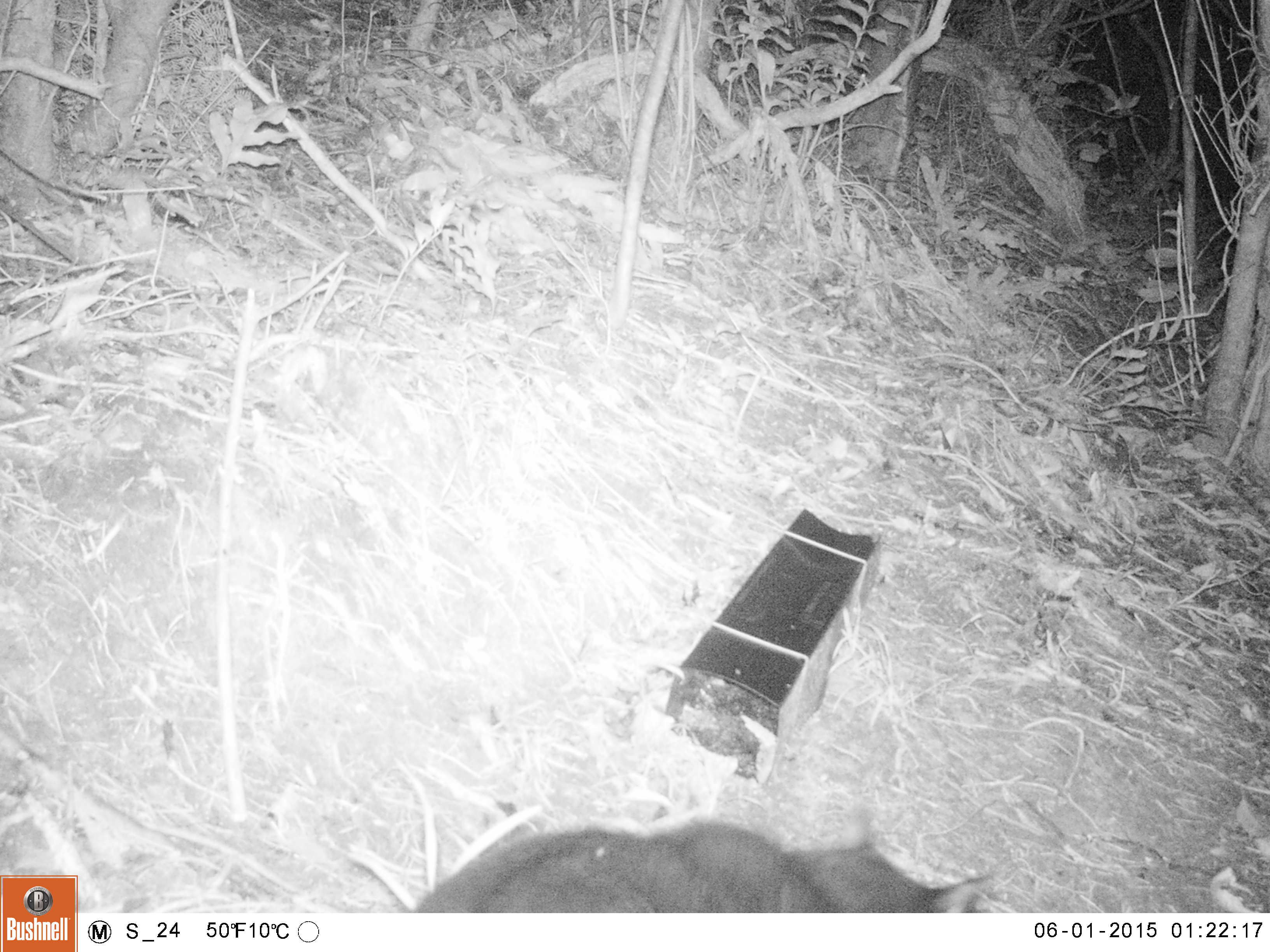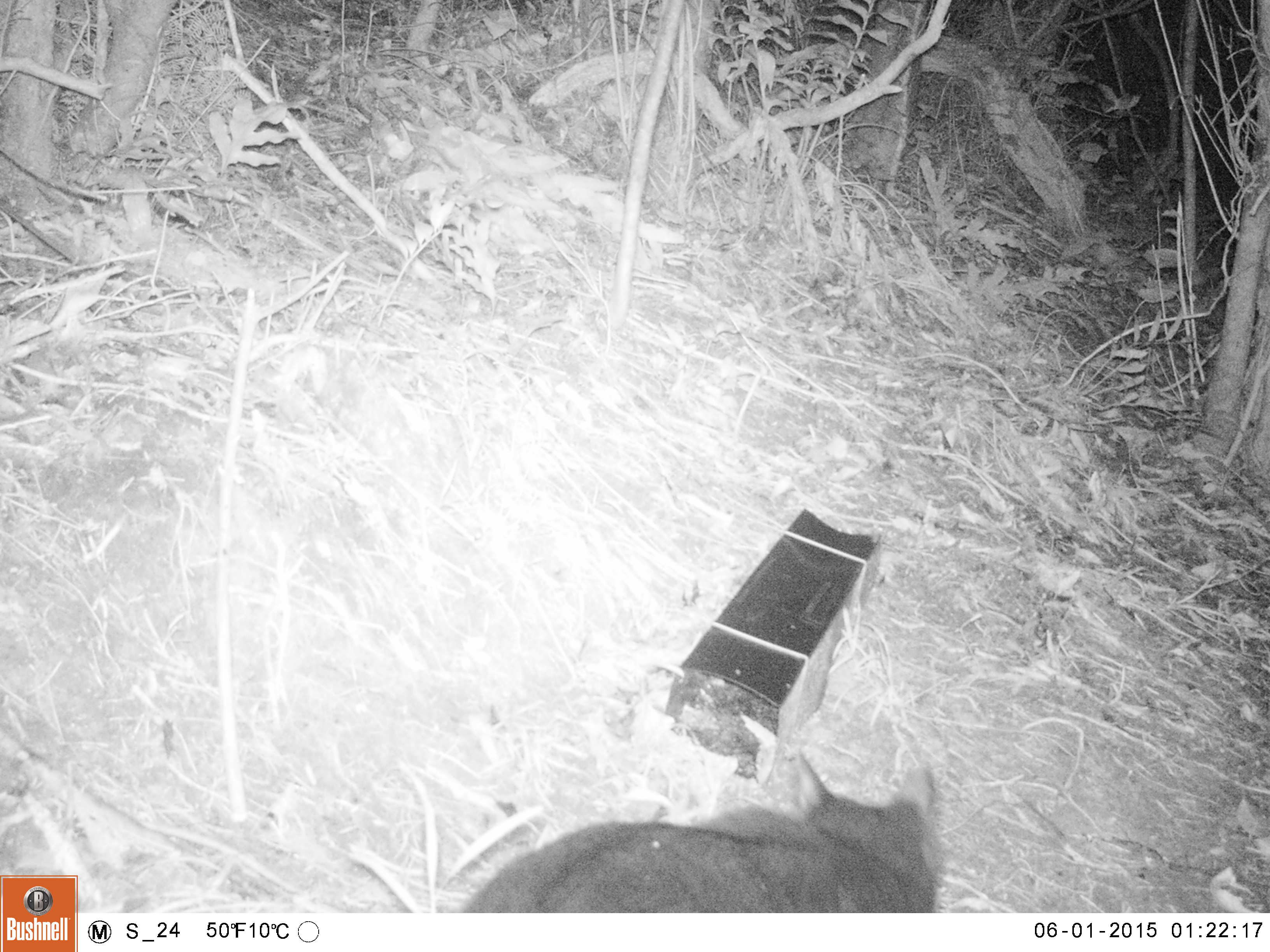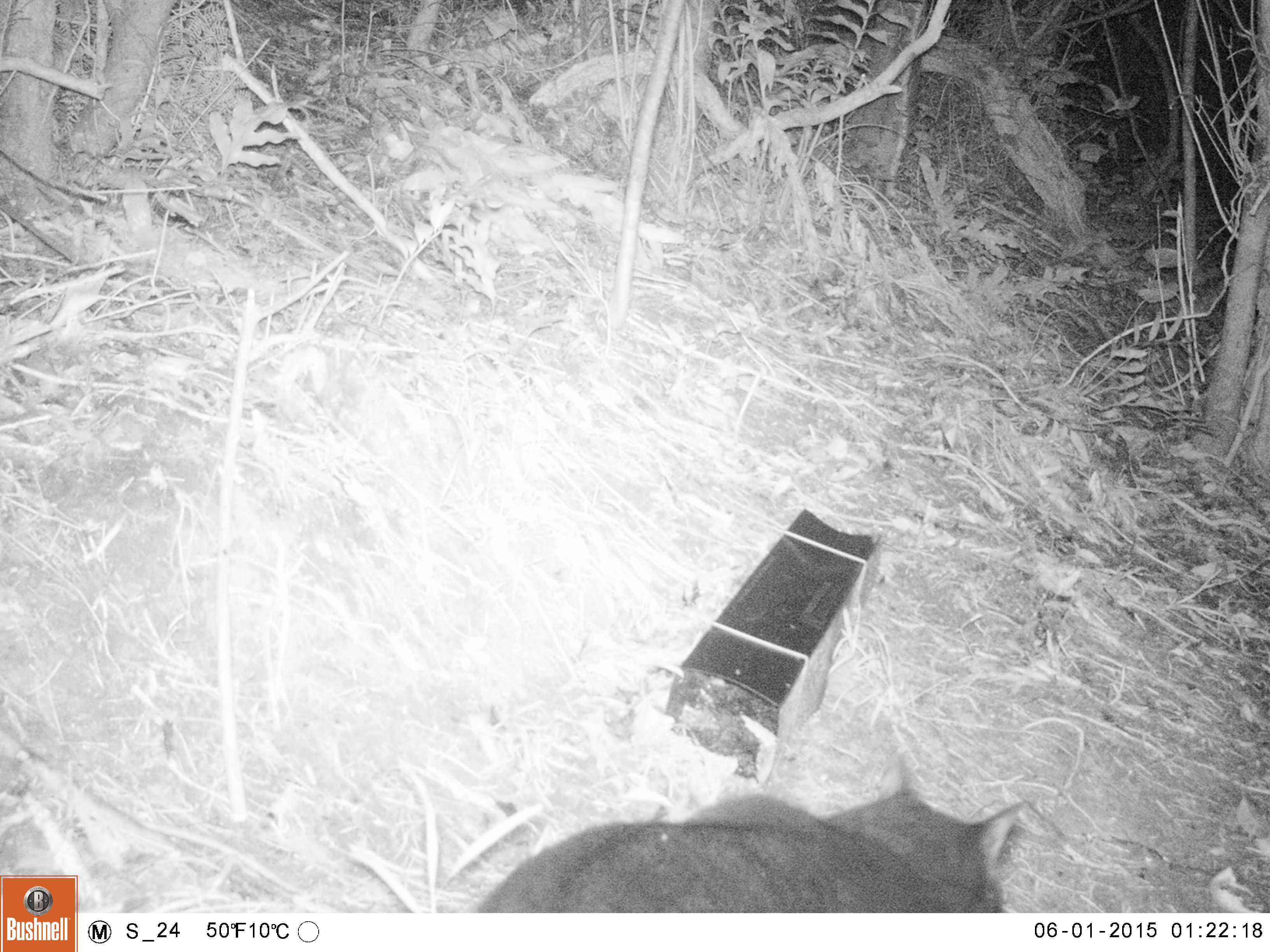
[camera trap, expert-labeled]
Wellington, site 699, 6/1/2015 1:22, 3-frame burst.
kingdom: Animalia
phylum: Chordata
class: Mammalia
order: Carnivora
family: Felidae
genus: Felis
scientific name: Felis catus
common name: cat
Cat (Felis catus).